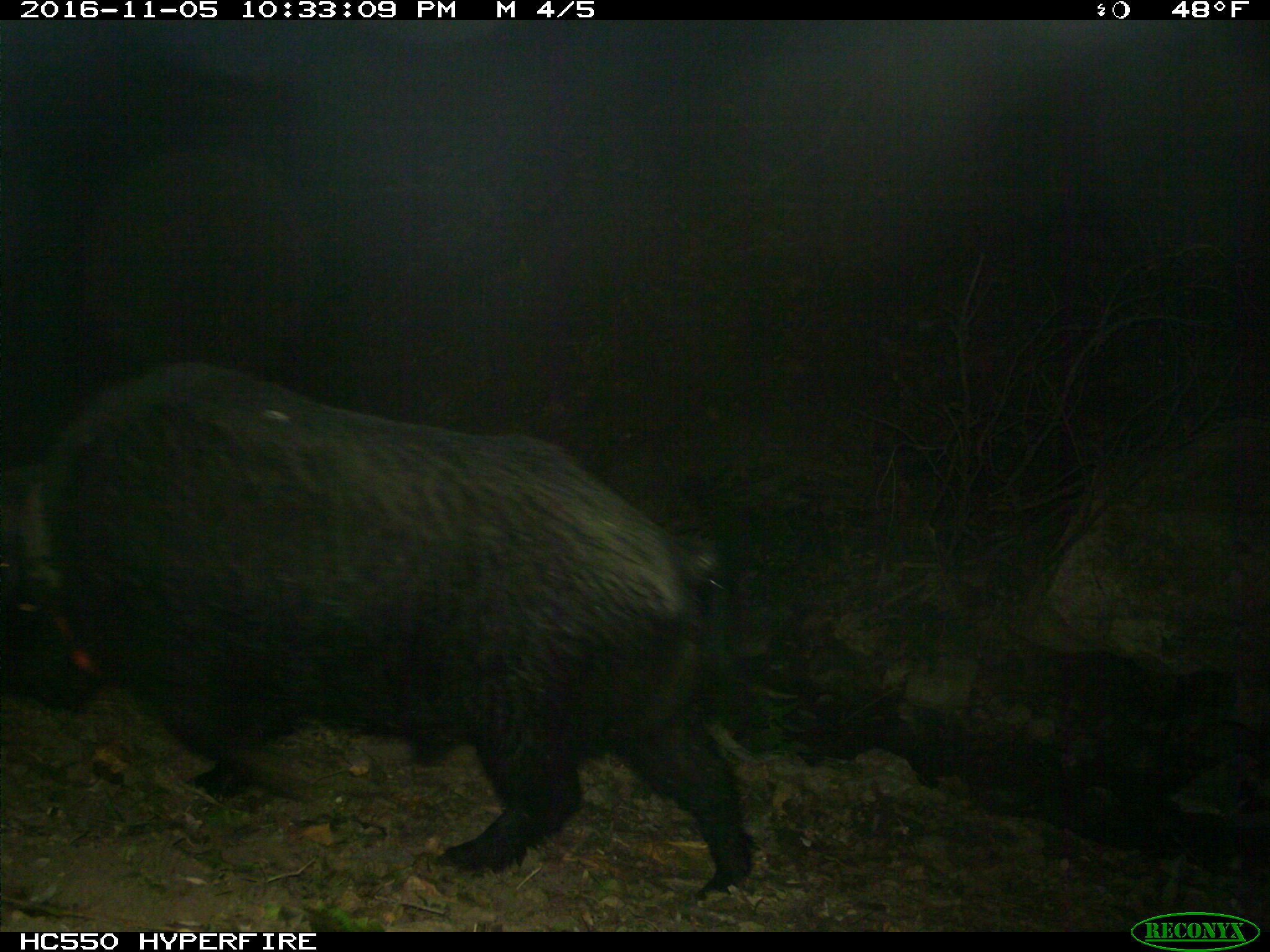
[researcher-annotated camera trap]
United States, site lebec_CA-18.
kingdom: Animalia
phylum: Chordata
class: Mammalia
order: Artiodactyla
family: Suidae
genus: Sus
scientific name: Sus scrofa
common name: wild boar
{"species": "Sus scrofa (wild boar)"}